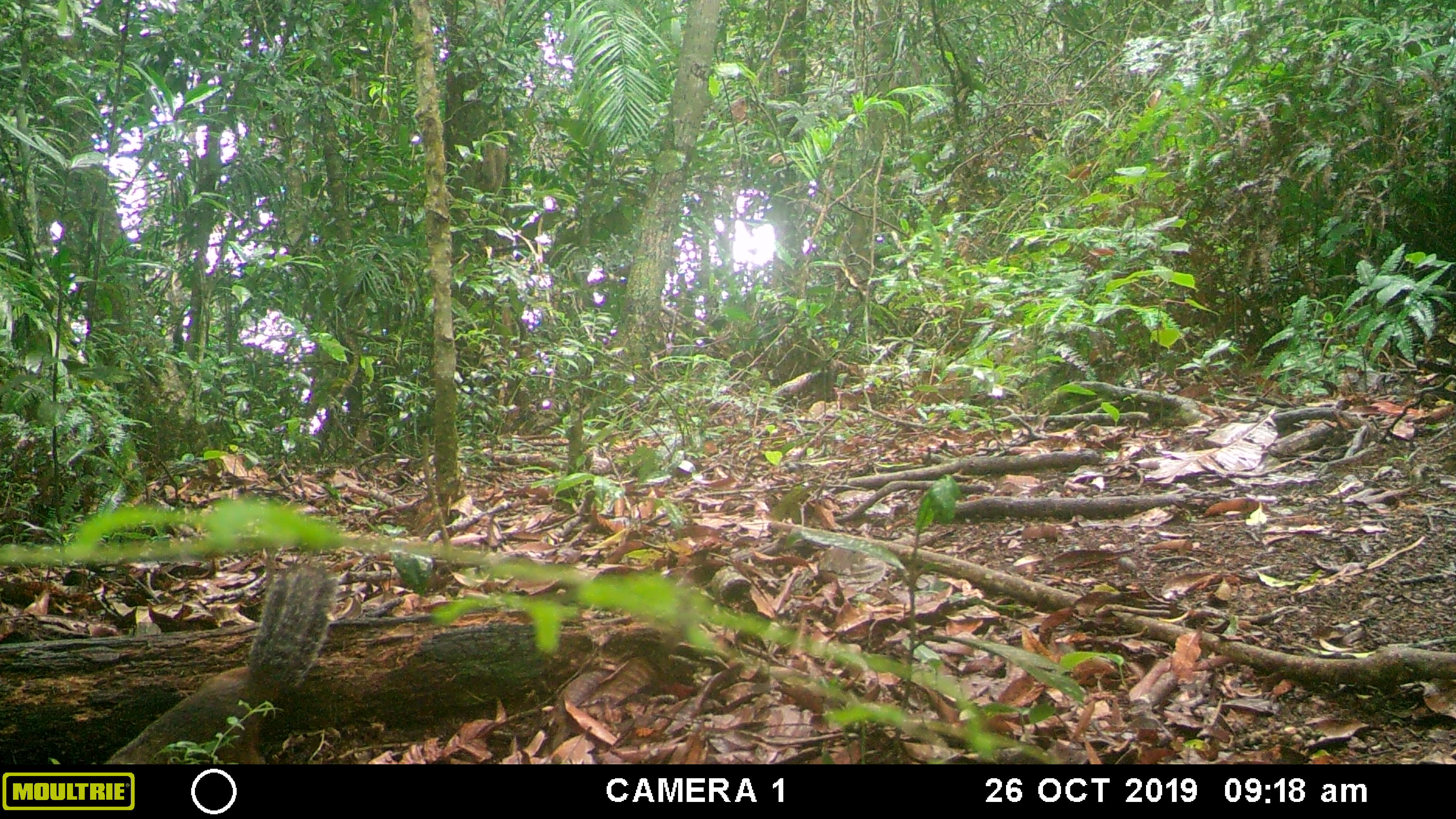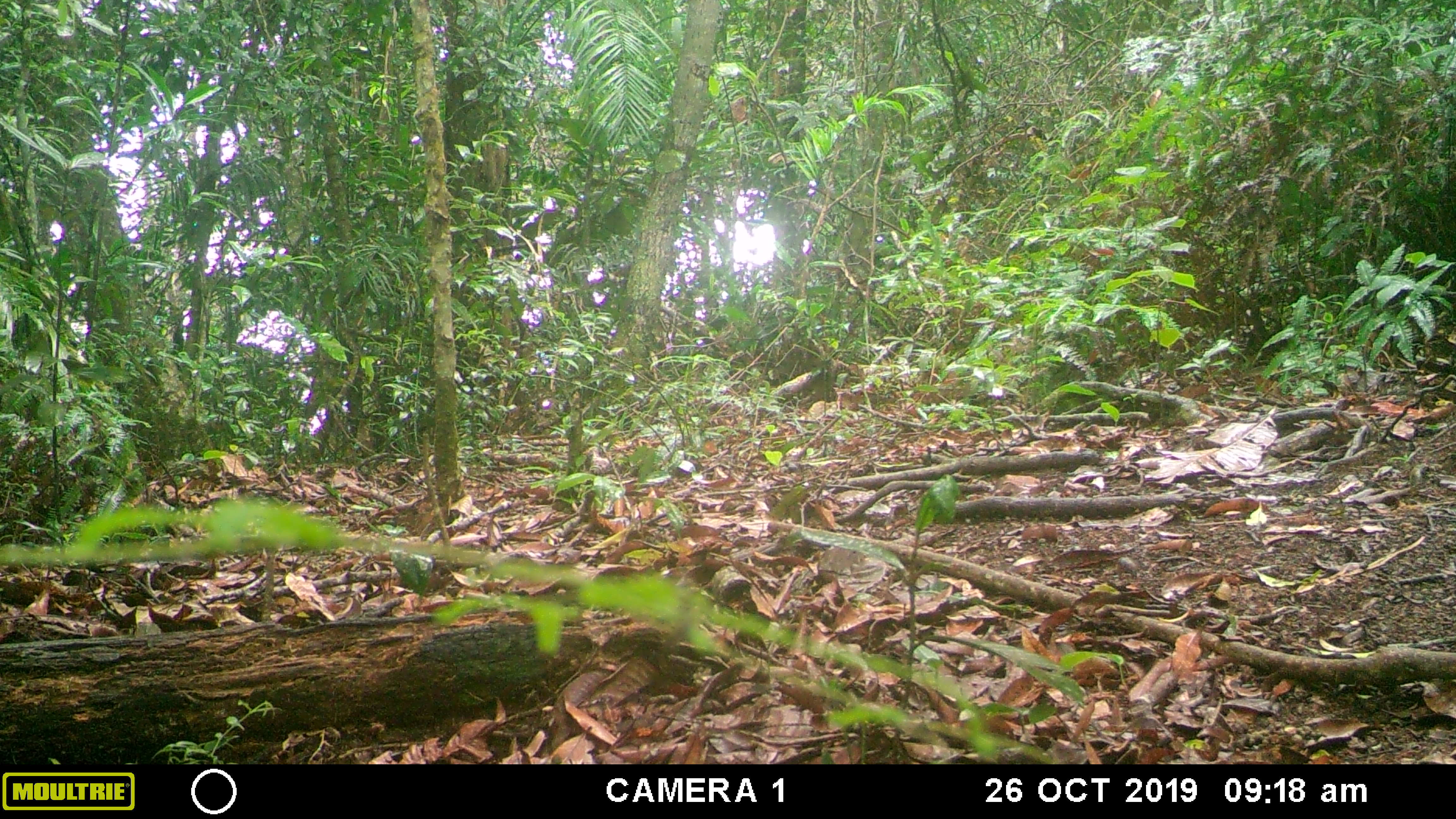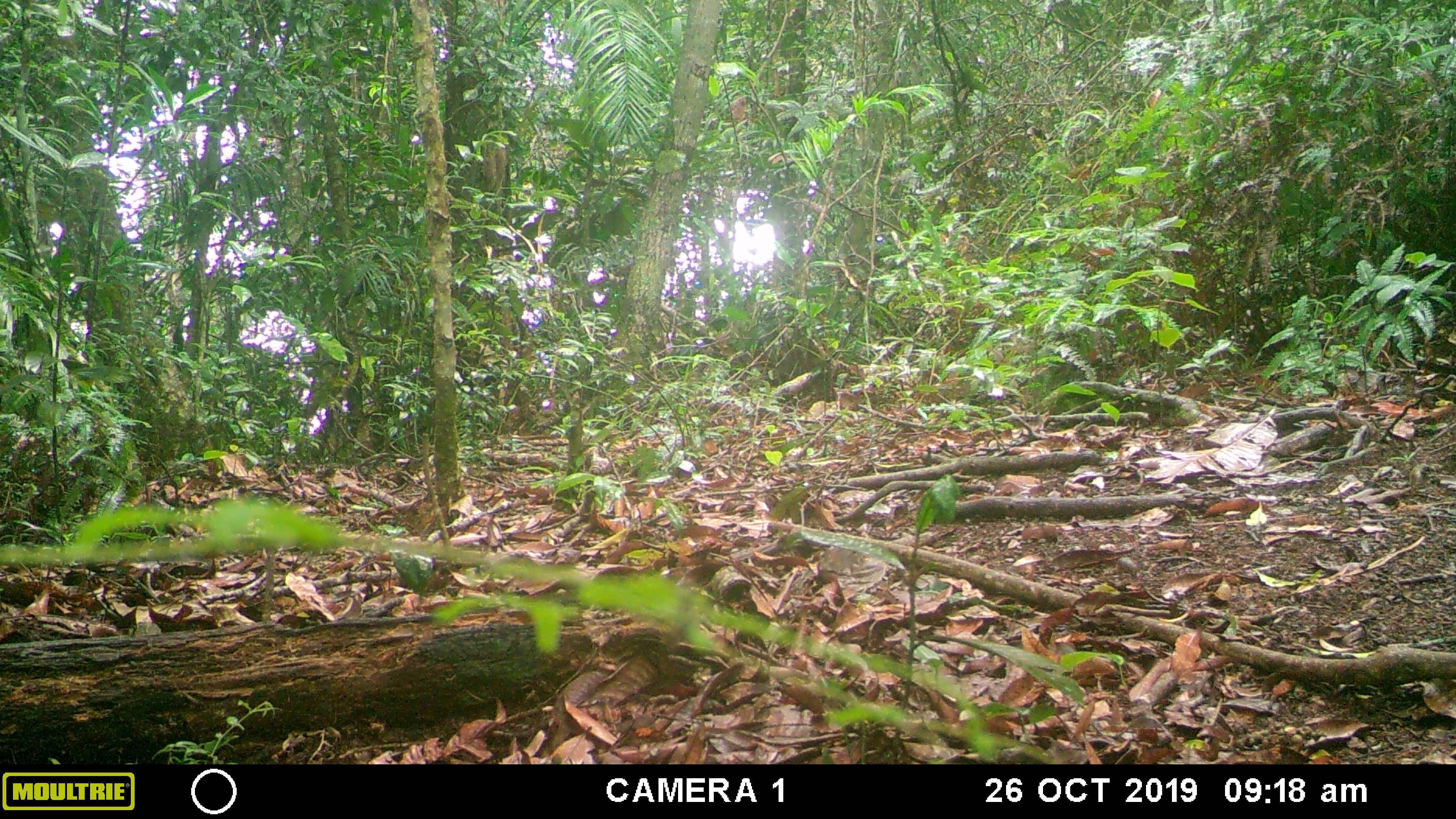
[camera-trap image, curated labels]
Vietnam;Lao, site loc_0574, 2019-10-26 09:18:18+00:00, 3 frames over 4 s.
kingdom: Animalia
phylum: Chordata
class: Mammalia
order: Rodentia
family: Sciuridae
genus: Dremomys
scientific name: Dremomys rufigenis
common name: red-cheeked squirrel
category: red cheeked squirrel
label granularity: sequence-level